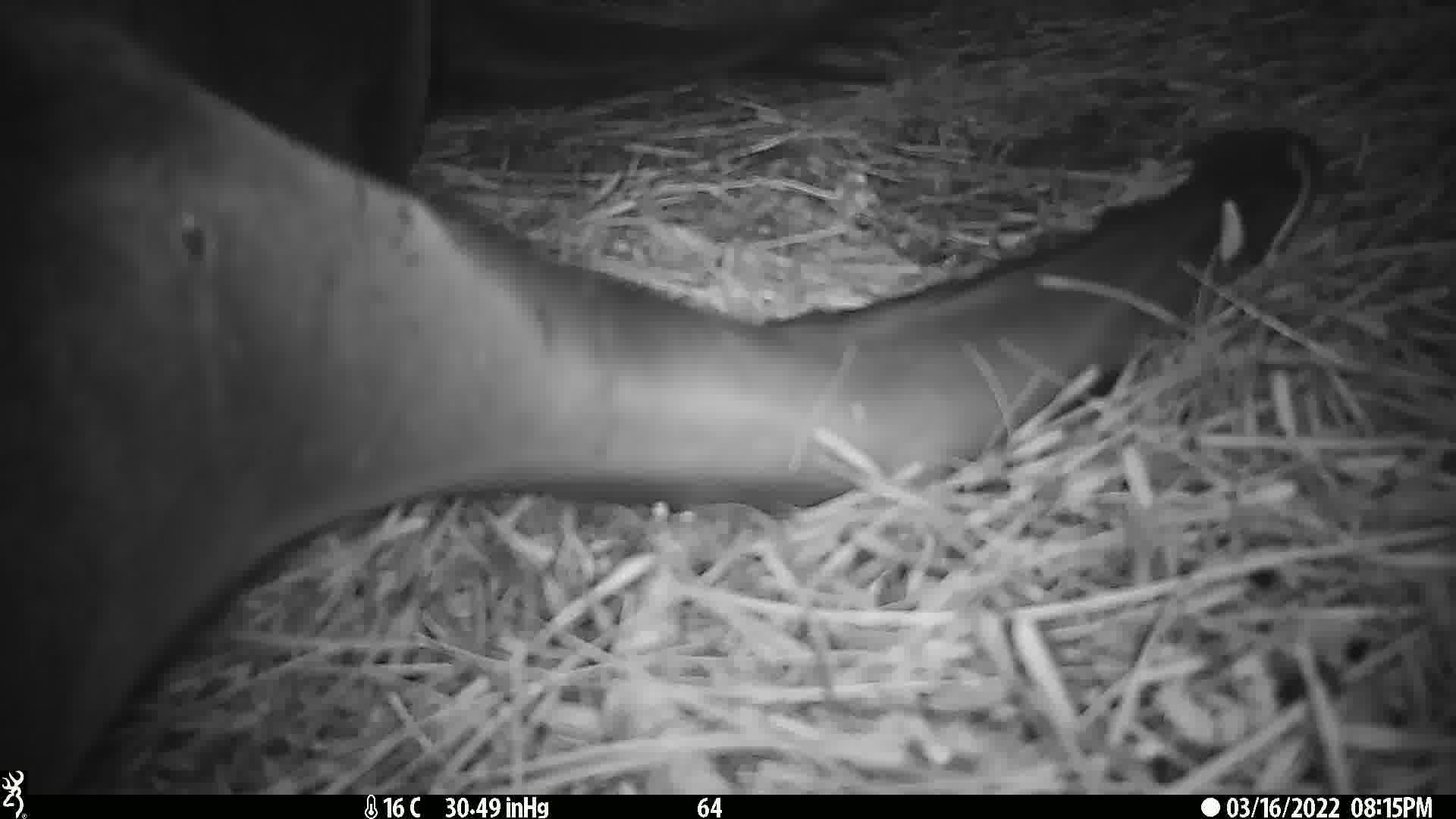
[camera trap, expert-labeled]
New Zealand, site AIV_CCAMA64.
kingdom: Animalia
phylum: Chordata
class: Mammalia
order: Carnivora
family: Otariidae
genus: Phocarctos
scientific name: Phocarctos hookeri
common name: new zealand sea lion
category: sealion